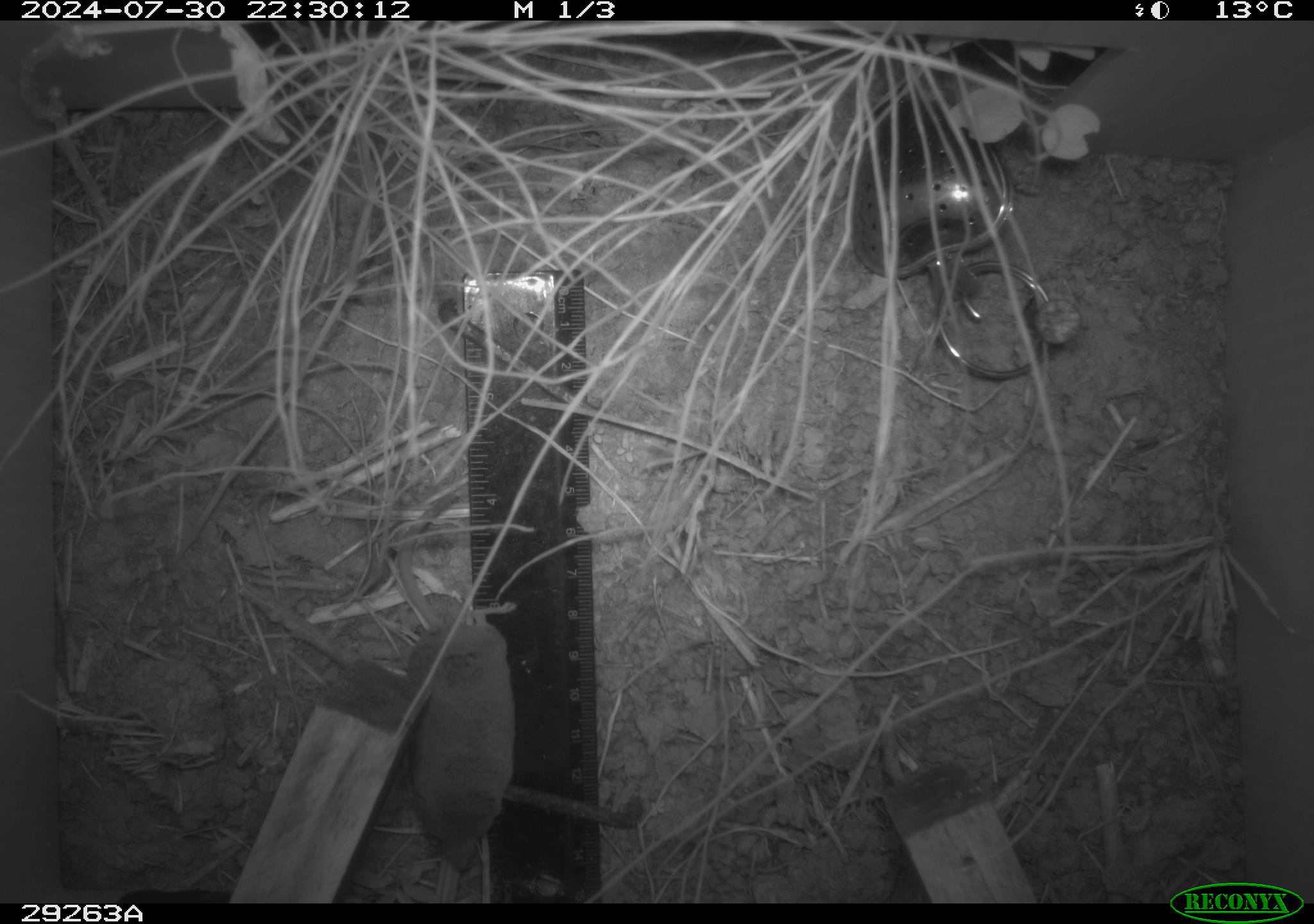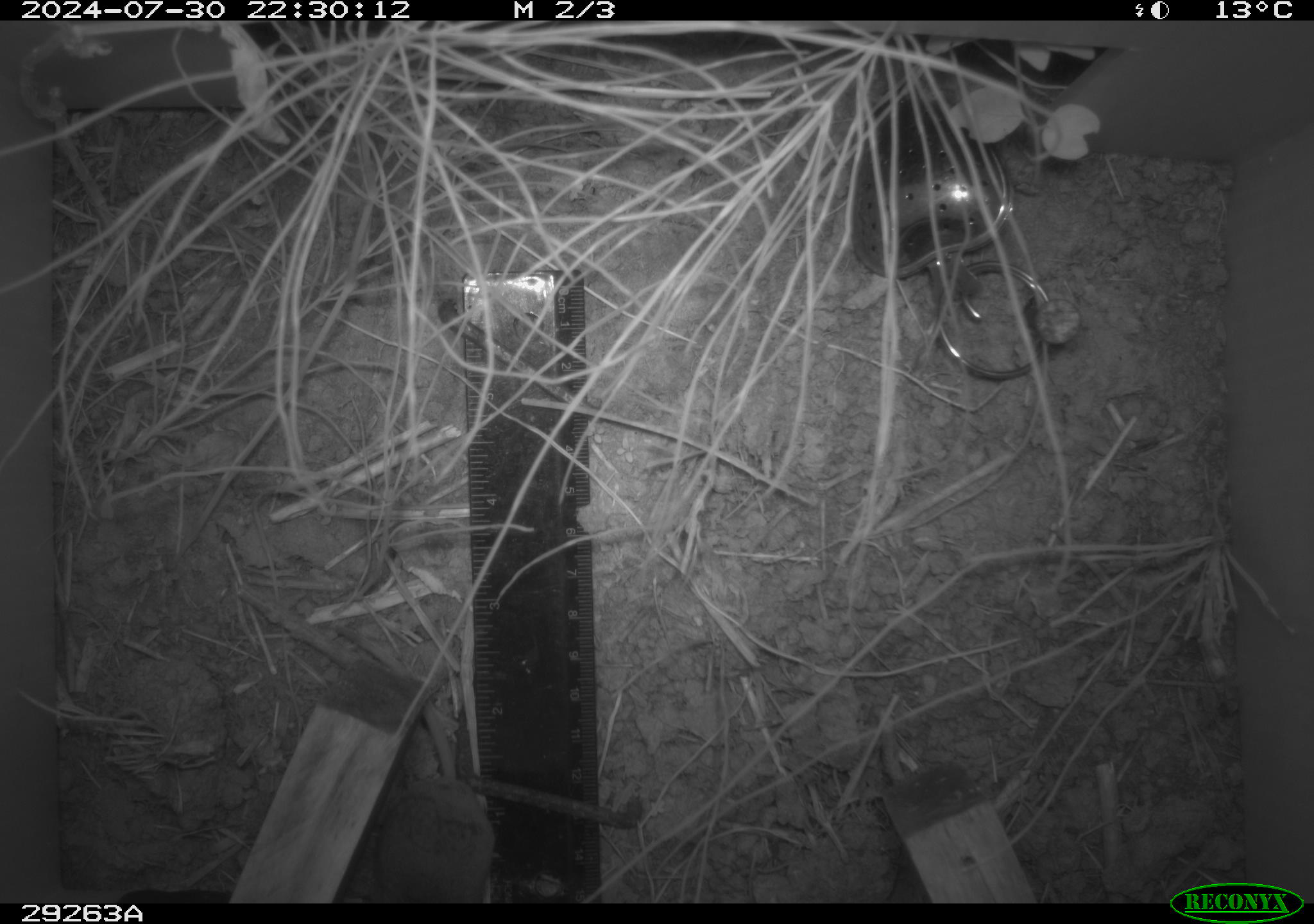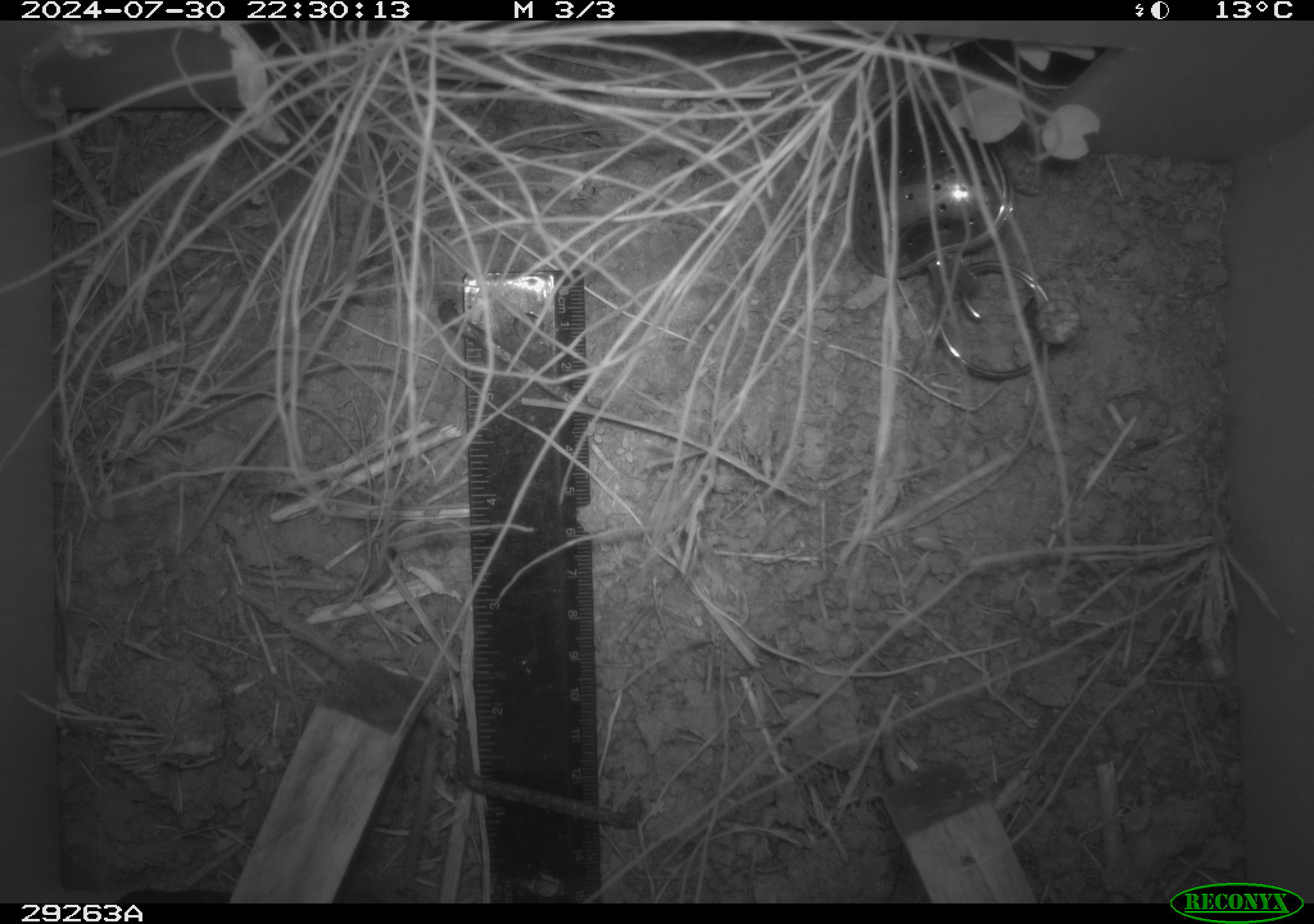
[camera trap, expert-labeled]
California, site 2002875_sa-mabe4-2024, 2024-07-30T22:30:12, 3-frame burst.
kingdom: Animalia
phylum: Chordata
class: Mammalia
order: Eulipotyphla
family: Soricidae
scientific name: Soricidae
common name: shrews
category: soricidae family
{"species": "soricidae family (shrews) (Soricidae)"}